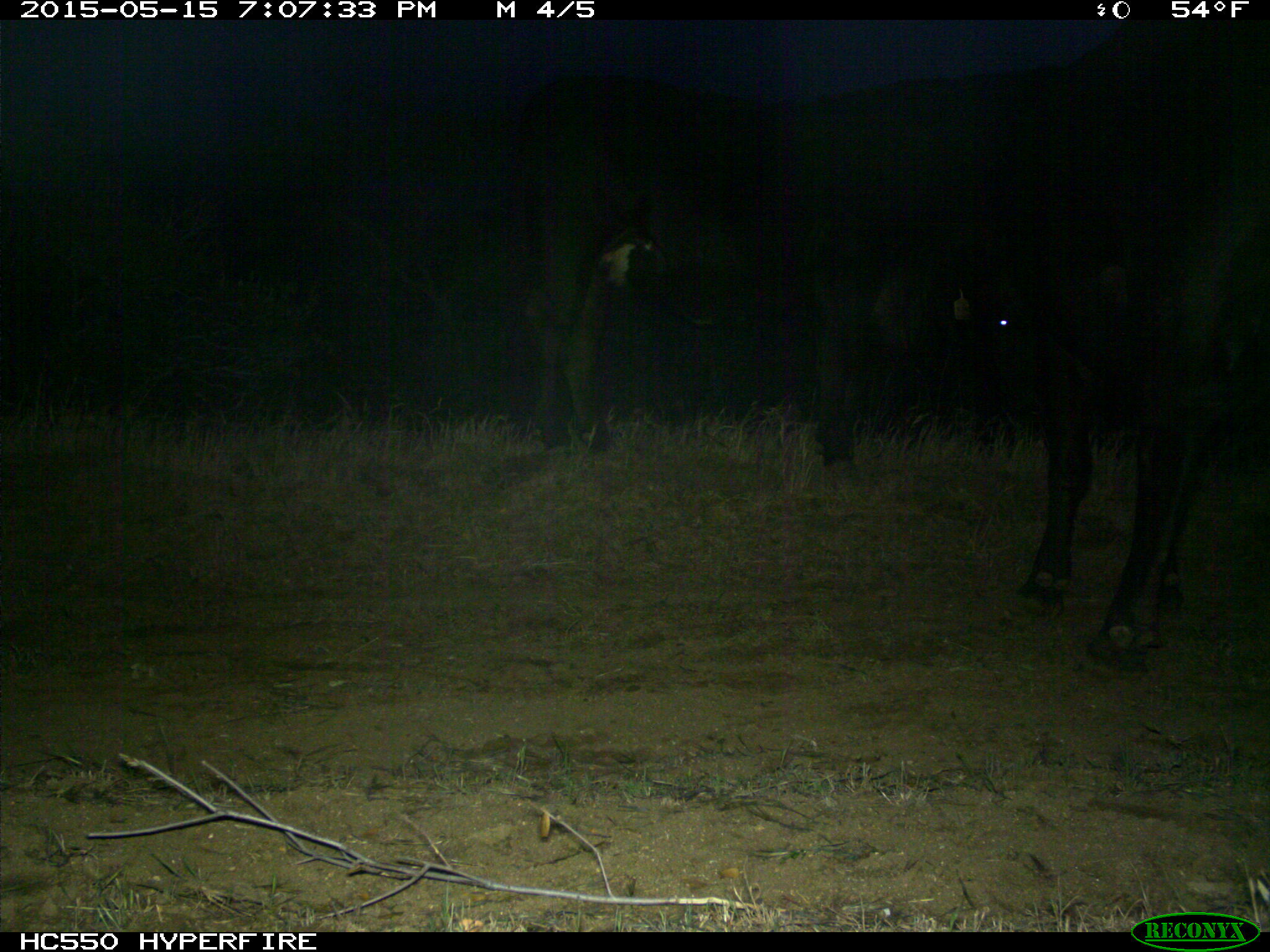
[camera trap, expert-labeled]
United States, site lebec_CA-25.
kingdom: Animalia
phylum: Chordata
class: Mammalia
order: Artiodactyla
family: Bovidae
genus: Bos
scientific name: Bos taurus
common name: domestic cow